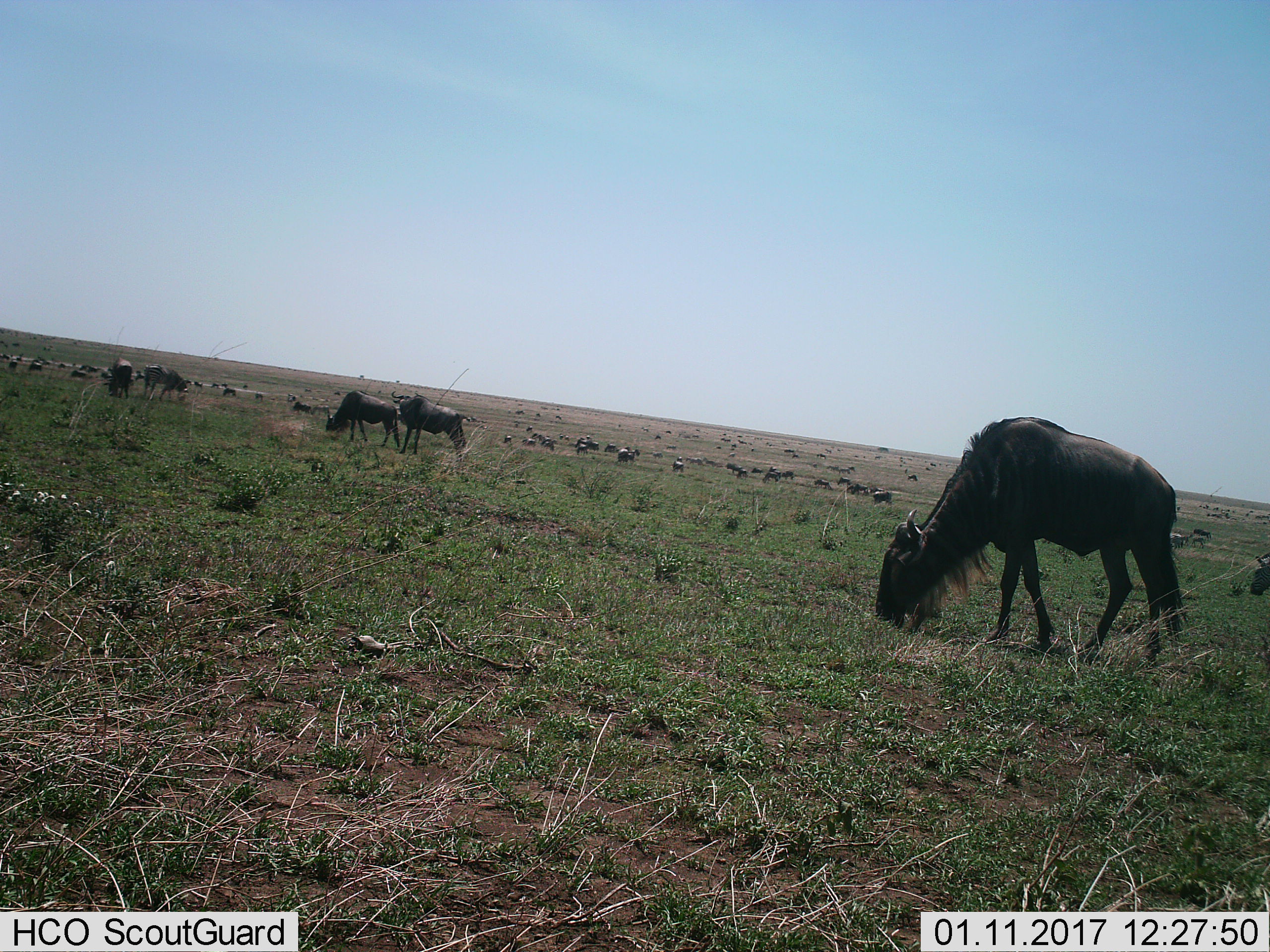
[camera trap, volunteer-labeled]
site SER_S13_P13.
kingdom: Animalia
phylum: Chordata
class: Mammalia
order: Artiodactyla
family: Bovidae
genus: Connochaetes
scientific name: Connochaetes taurinus taurinus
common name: blue wildebeest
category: wildebeestblue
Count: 11-50.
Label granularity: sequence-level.